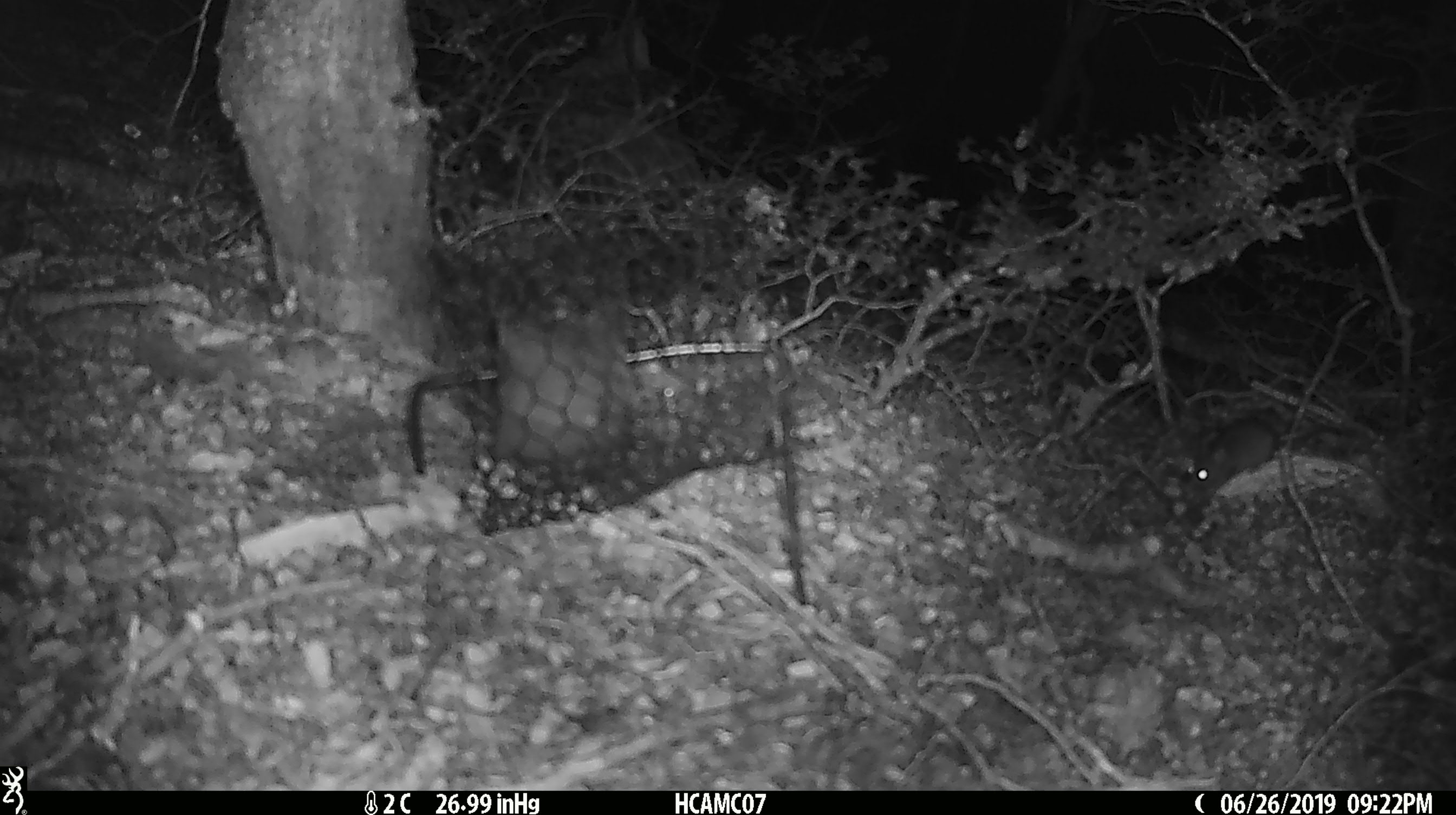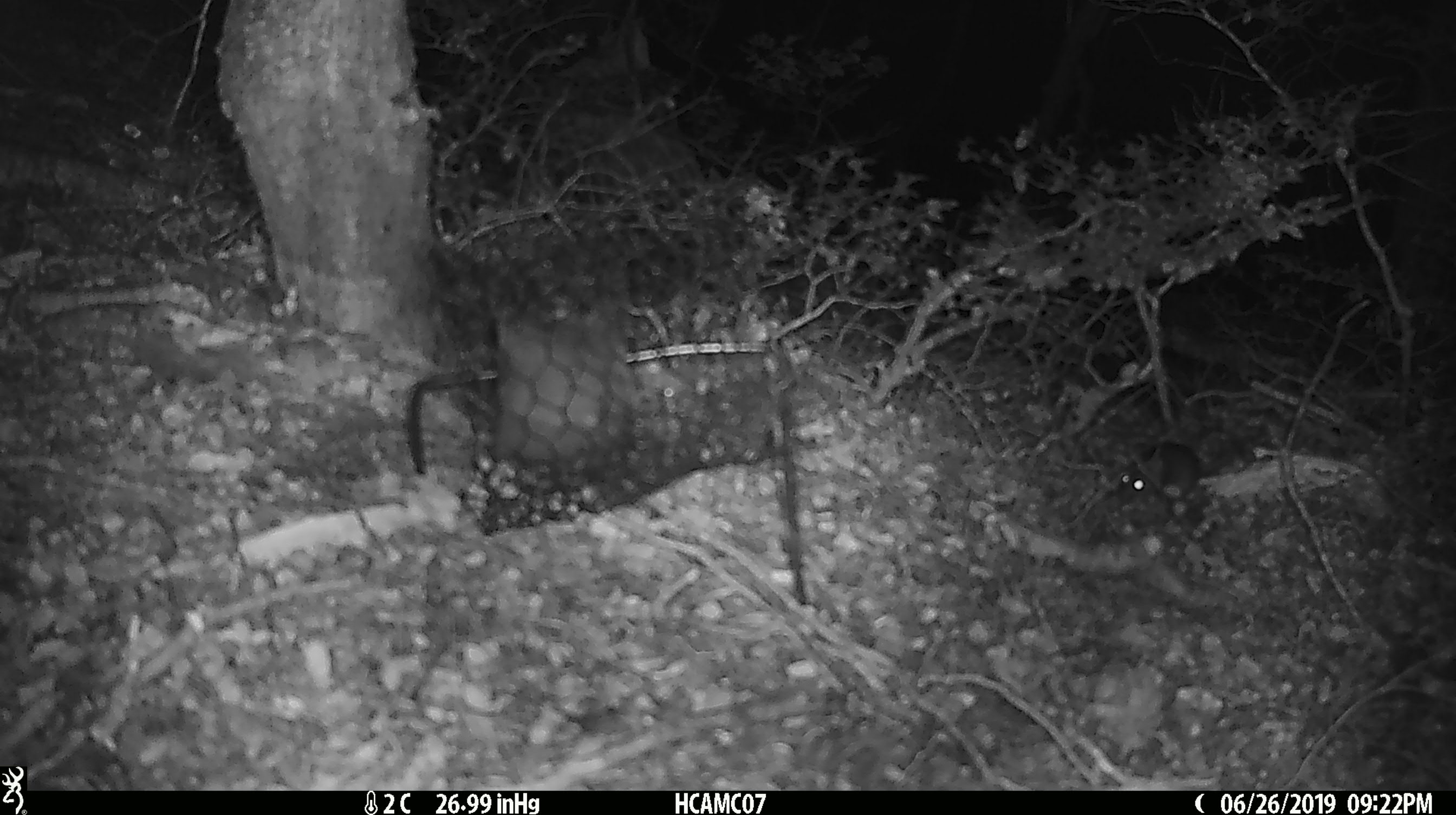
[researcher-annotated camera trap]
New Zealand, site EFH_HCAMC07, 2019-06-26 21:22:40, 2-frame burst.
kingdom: Animalia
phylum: Chordata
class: Mammalia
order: Rodentia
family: Muridae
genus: Mus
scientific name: Mus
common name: mouse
Mouse (Mus).